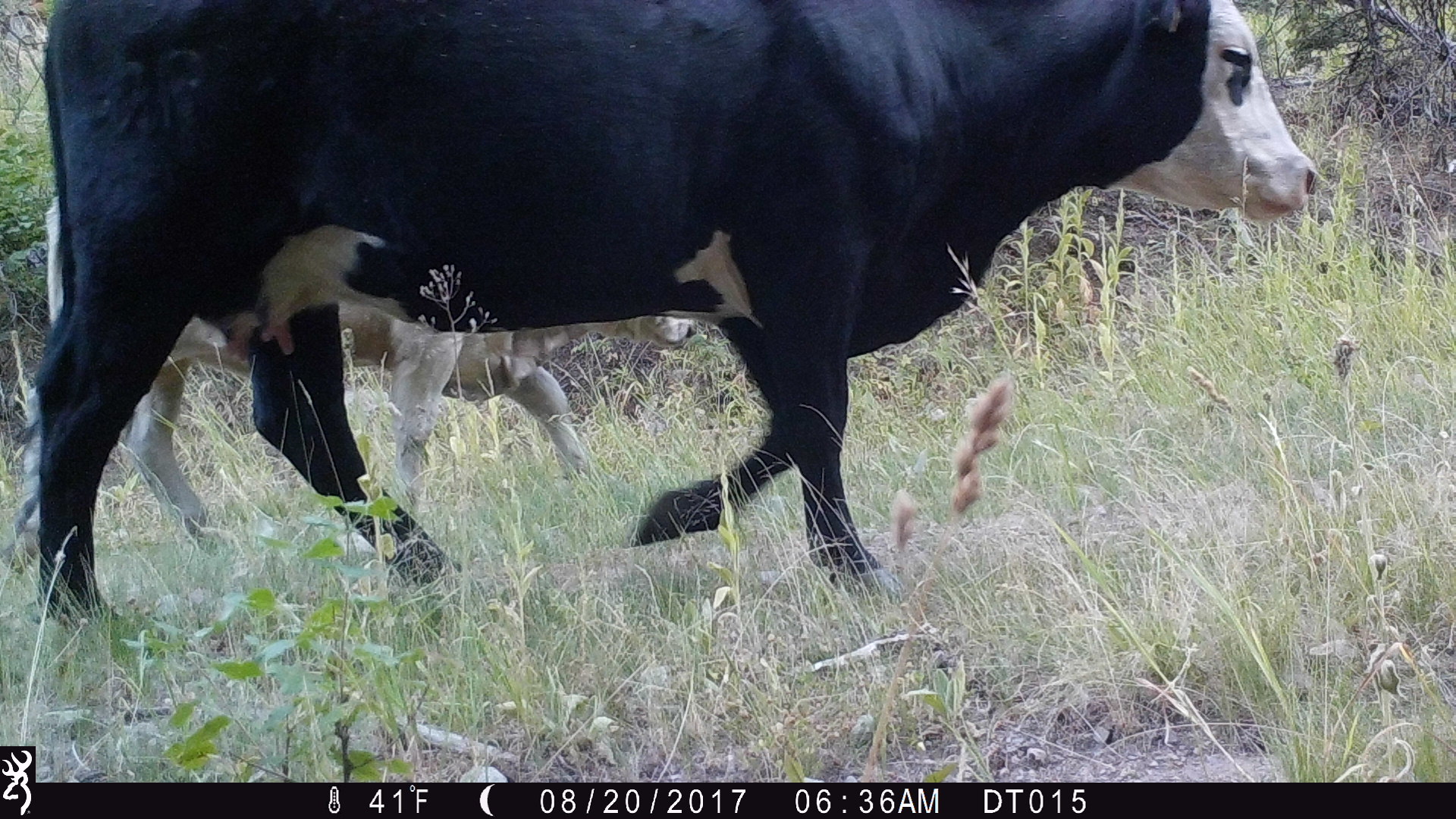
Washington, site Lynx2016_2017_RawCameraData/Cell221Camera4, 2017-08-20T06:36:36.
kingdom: Animalia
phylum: Chordata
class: Mammalia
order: Artiodactyla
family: Bovidae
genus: Bos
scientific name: Bos taurus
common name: domestic cattle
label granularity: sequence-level